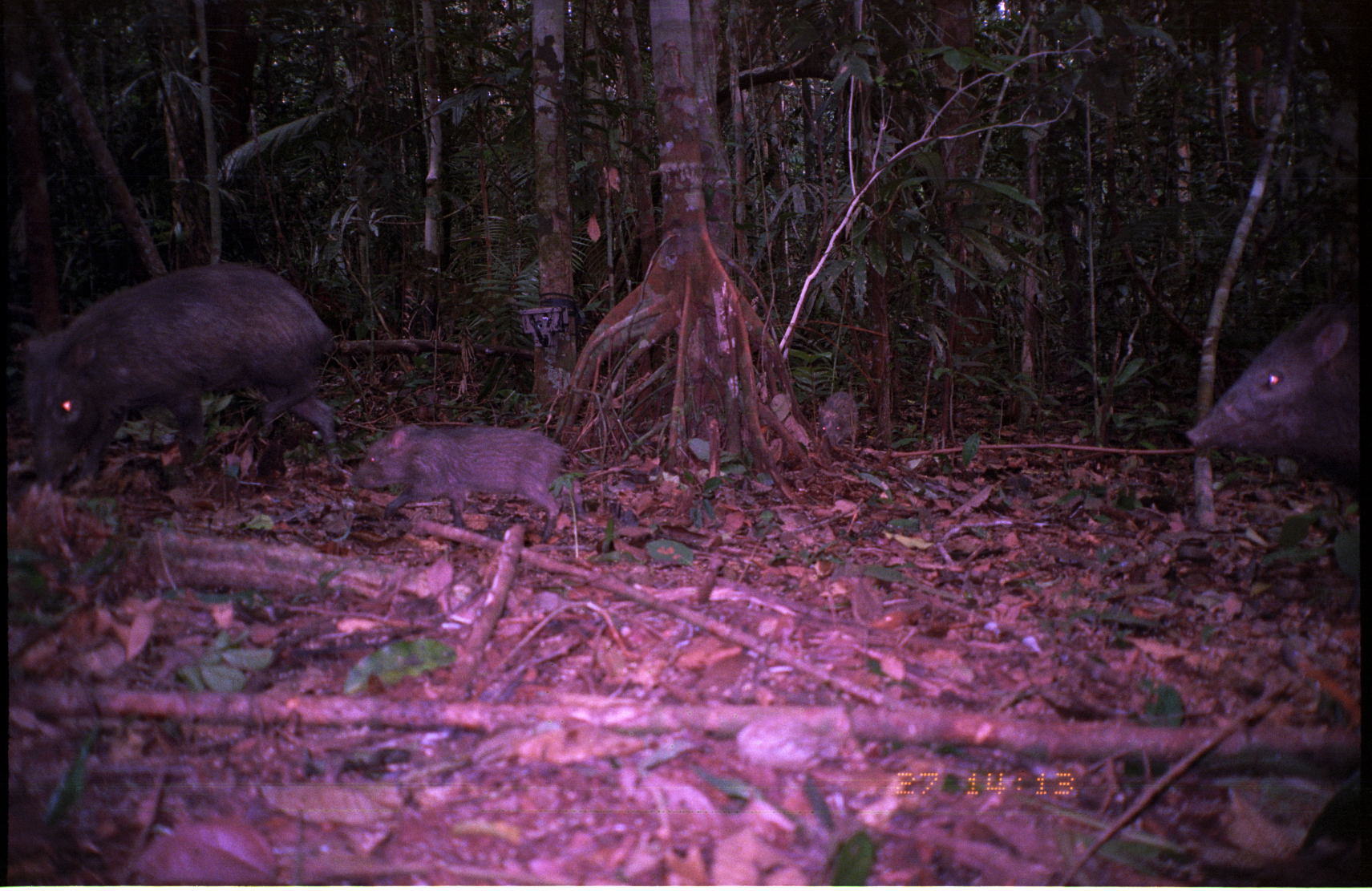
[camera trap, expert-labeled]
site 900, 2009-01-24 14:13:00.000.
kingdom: Animalia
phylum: Chordata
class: Mammalia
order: Artiodactyla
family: Tayassuidae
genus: Tayassu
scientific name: Tayassu pecari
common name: white-lipped peccary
Tayassu pecari (white-lipped peccary).